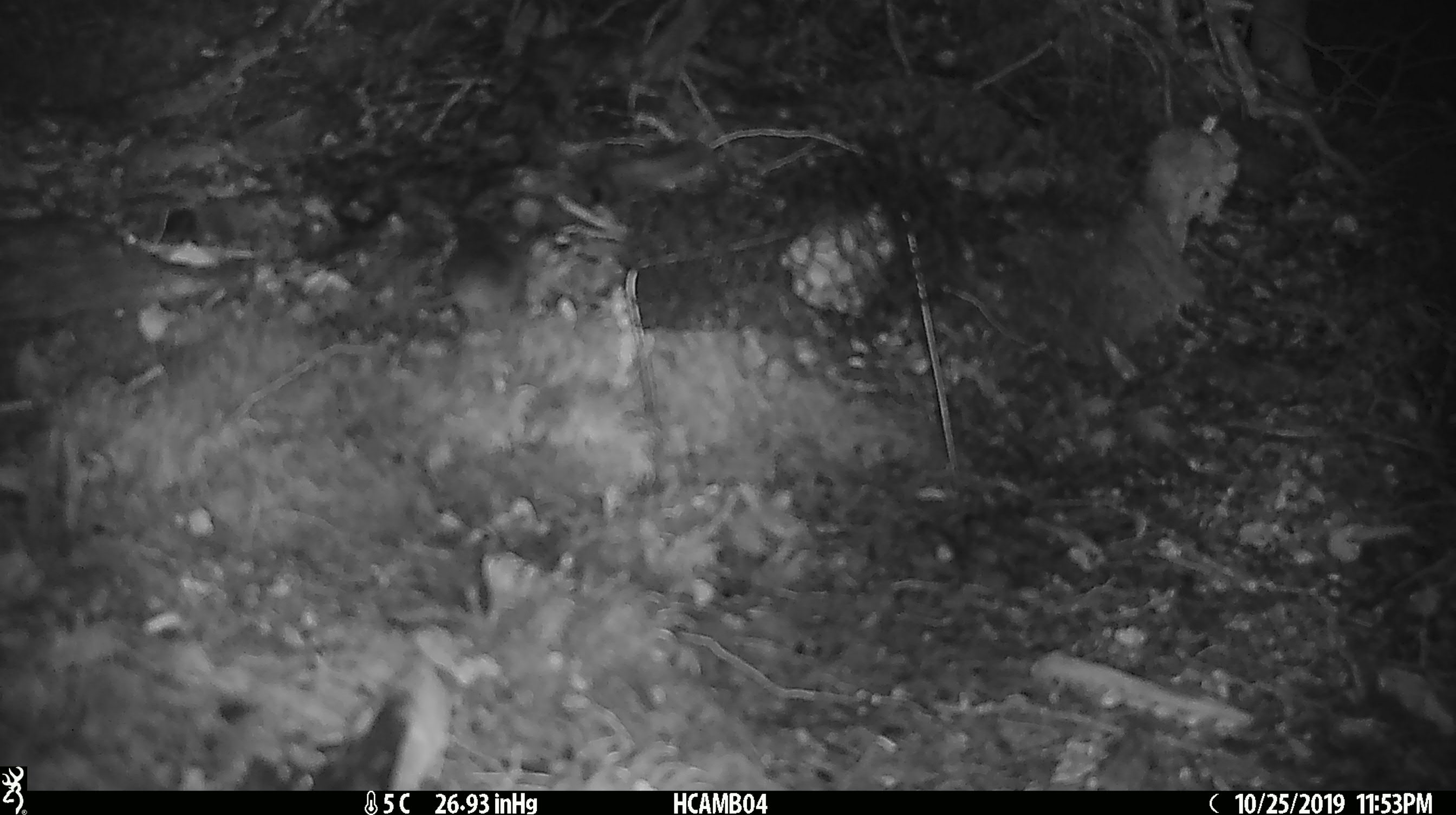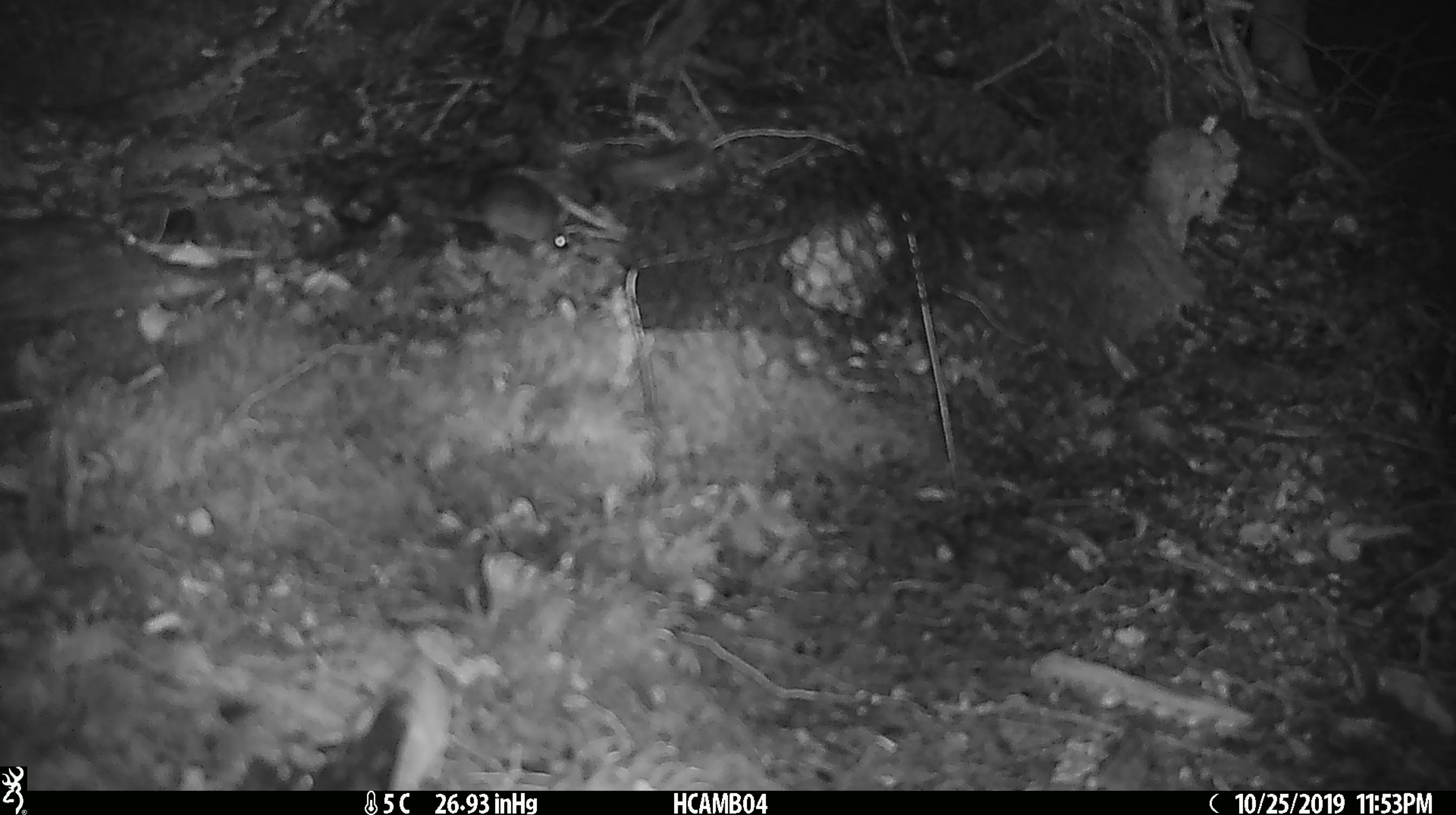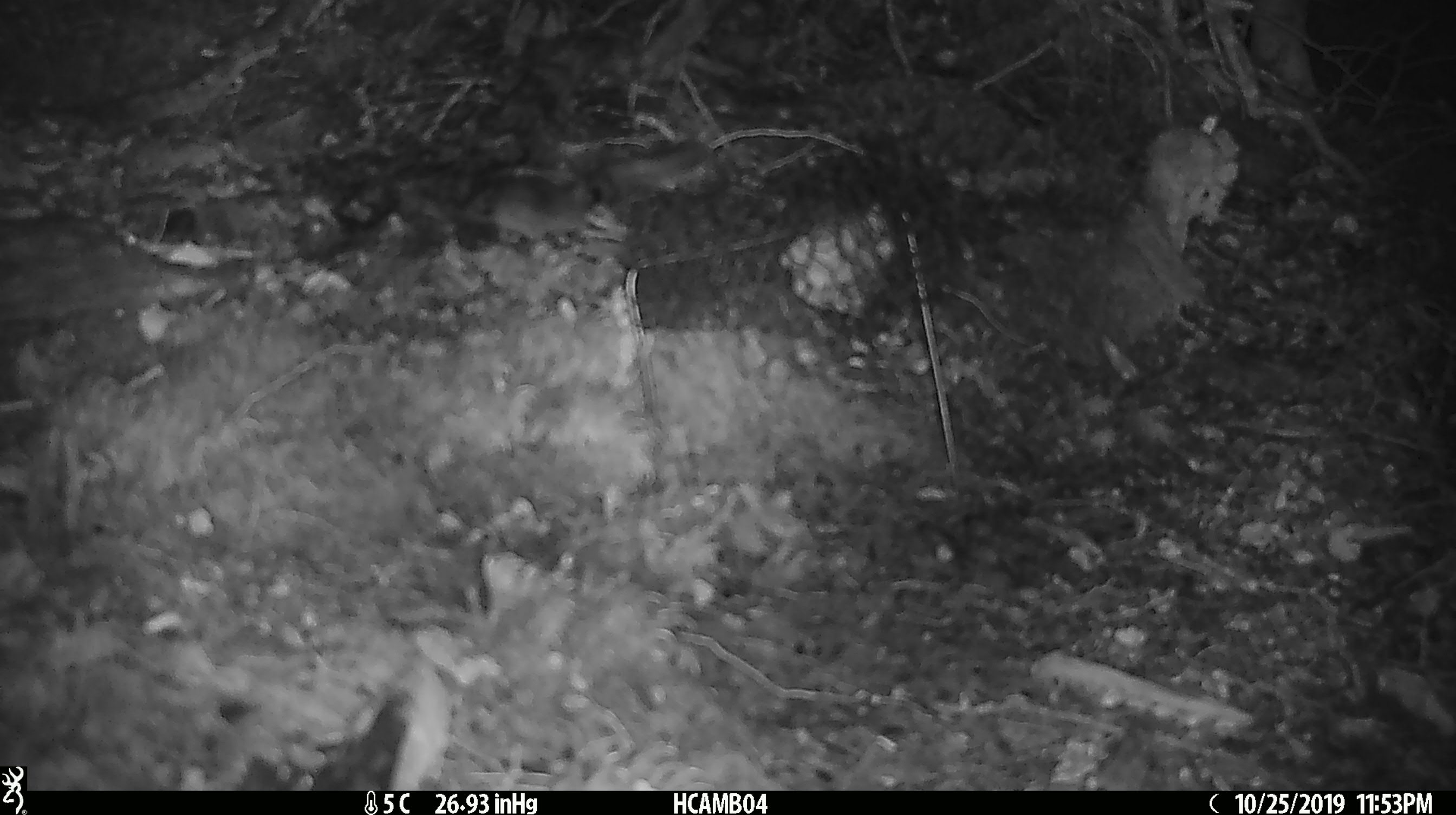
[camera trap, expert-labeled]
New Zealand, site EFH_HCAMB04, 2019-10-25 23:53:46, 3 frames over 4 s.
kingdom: Animalia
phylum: Chordata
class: Mammalia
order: Rodentia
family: Muridae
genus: Mus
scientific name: Mus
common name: mouse